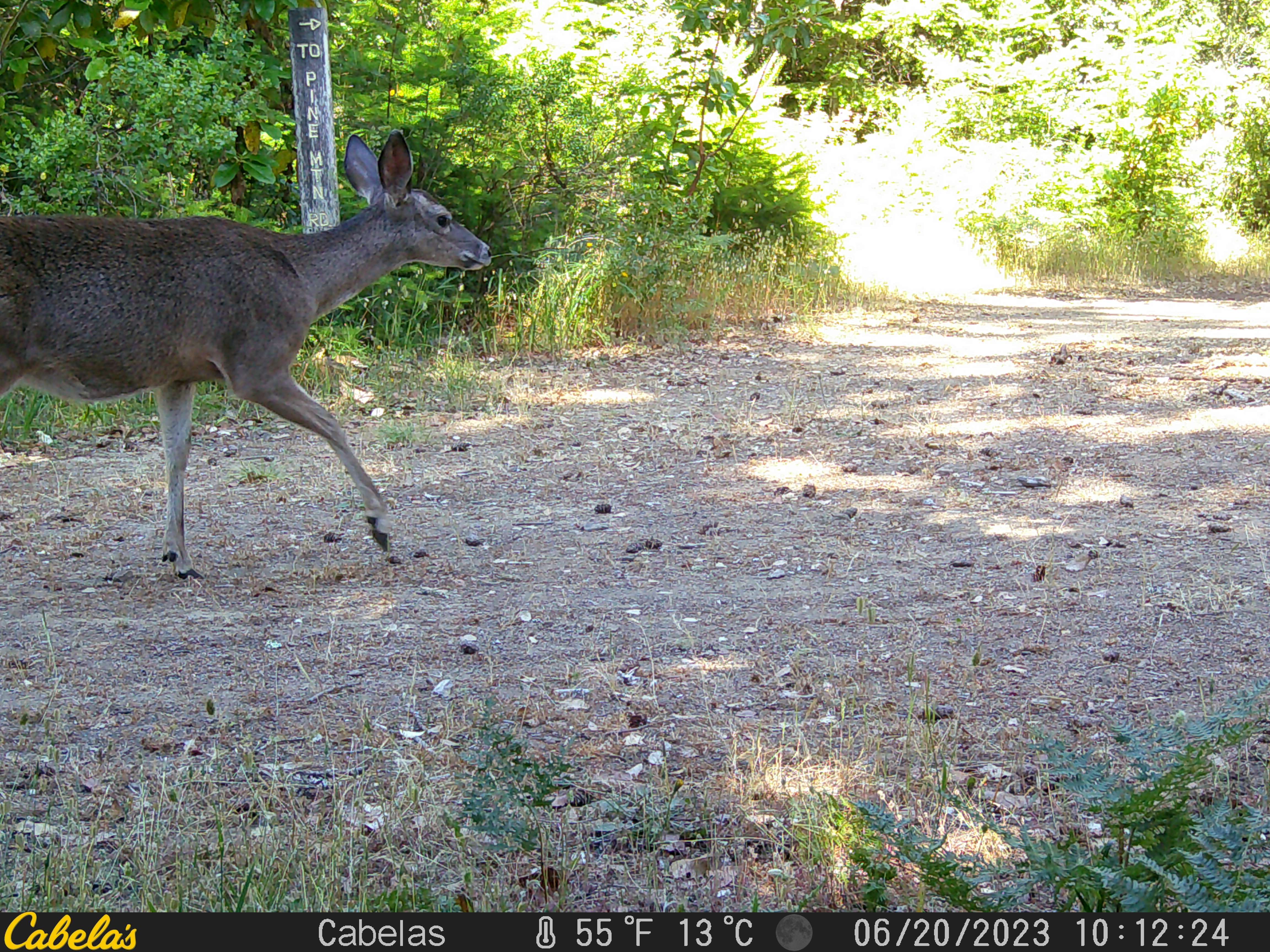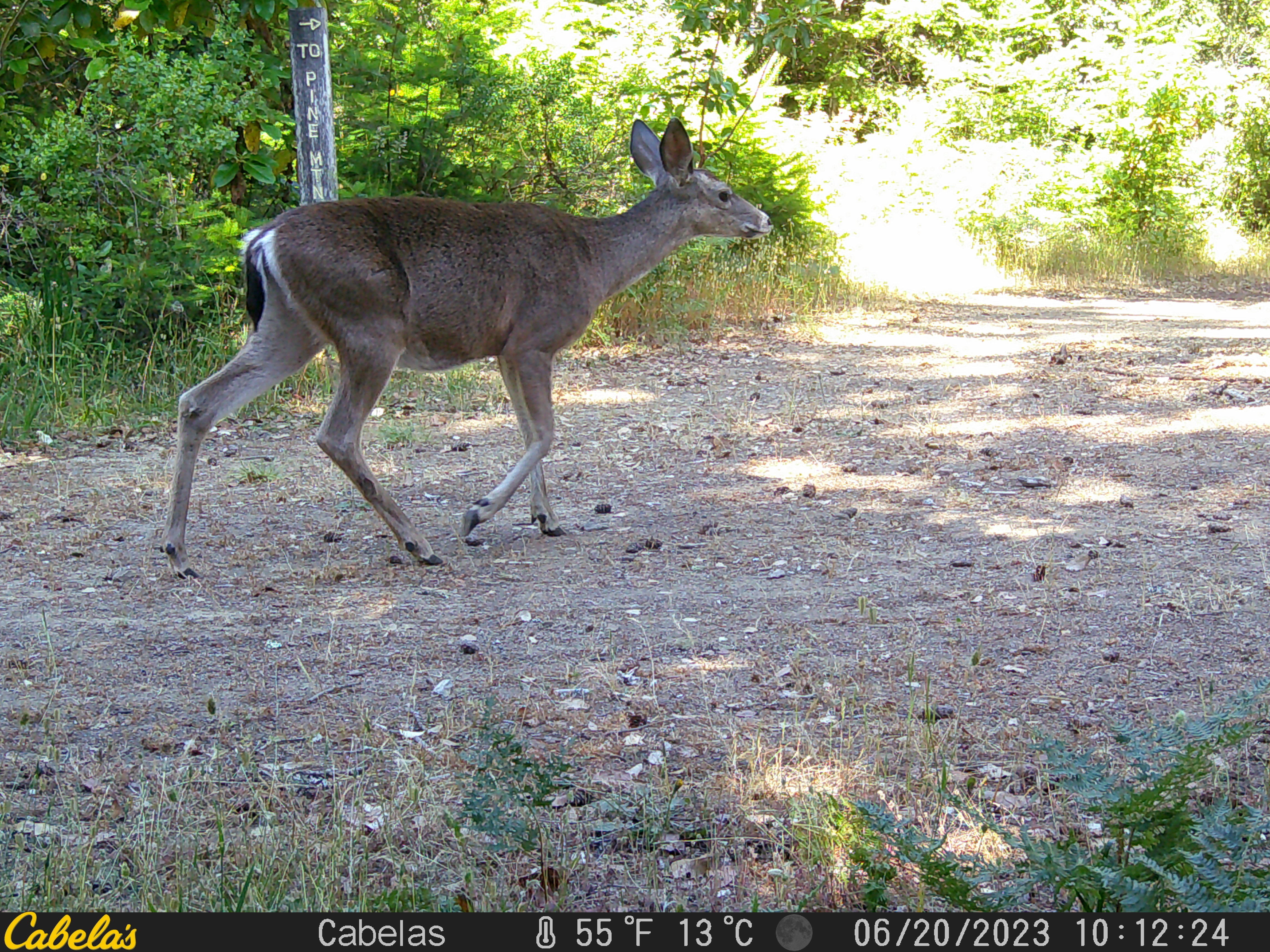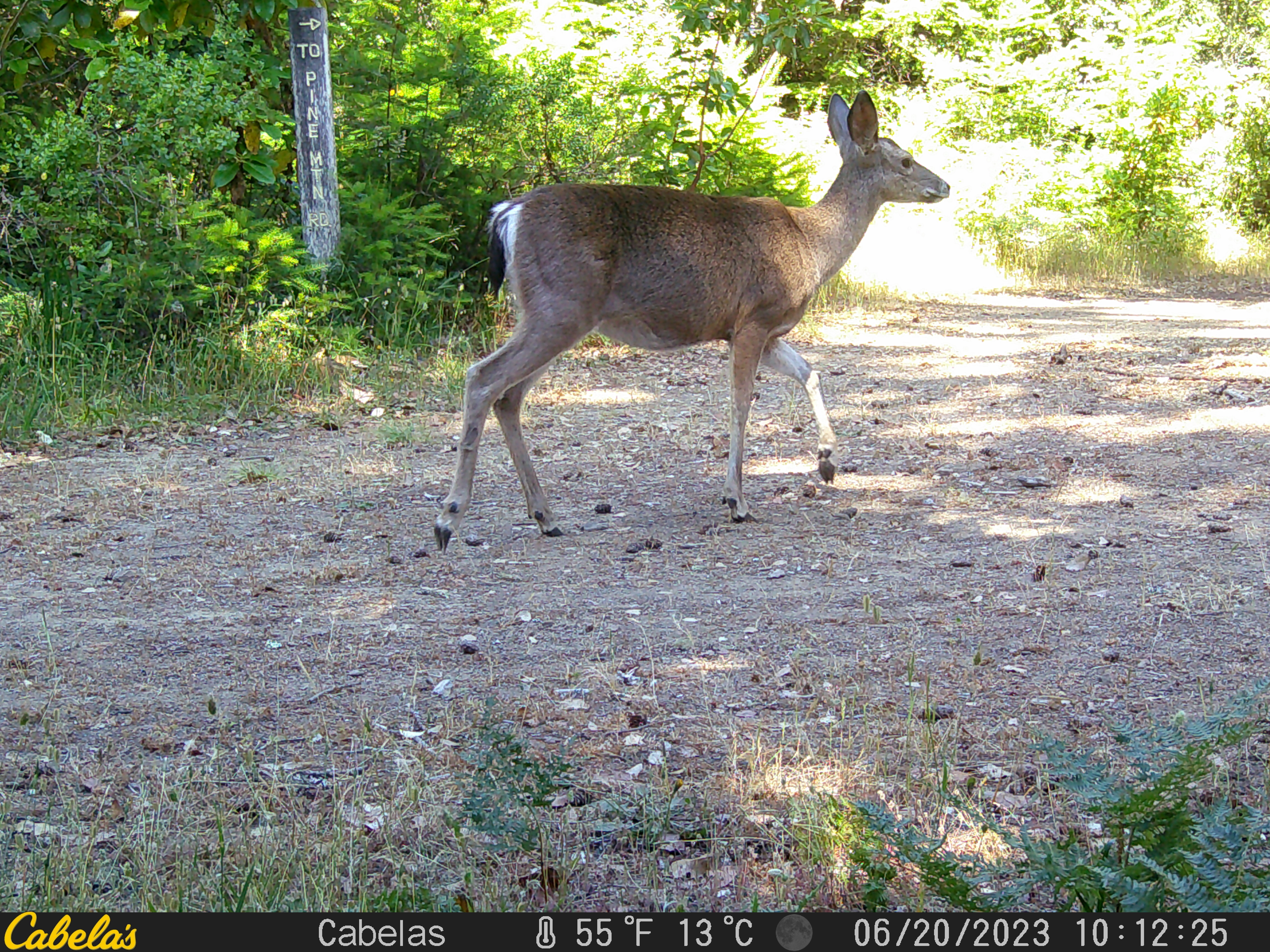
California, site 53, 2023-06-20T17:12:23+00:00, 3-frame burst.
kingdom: Animalia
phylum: Chordata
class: Mammalia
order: Artiodactyla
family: Cervidae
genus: Odocoileus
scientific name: Odocoileus hemionus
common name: mule deer